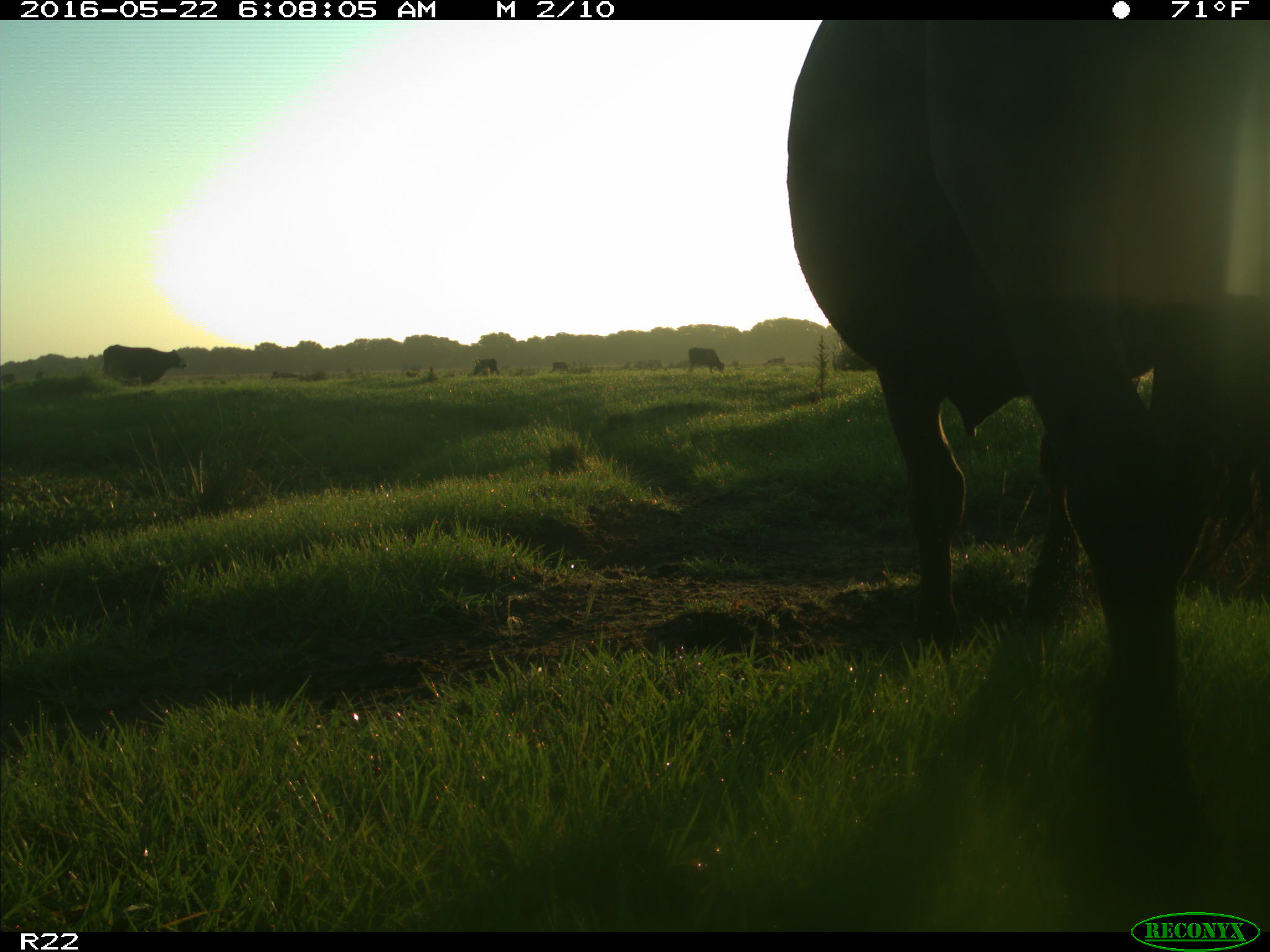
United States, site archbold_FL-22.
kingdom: Animalia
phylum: Chordata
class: Mammalia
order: Artiodactyla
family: Bovidae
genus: Bos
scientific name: Bos taurus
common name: domestic cow